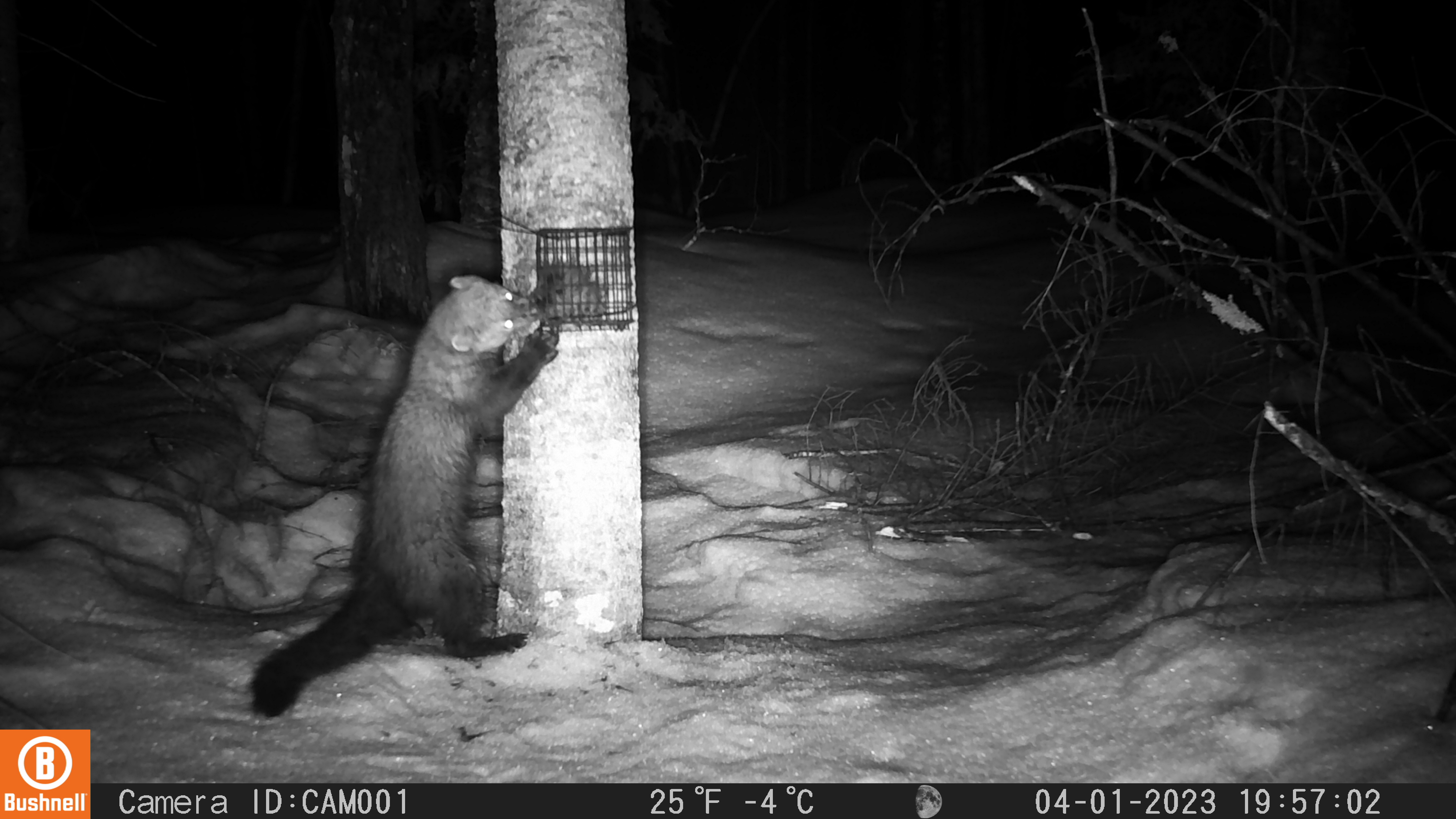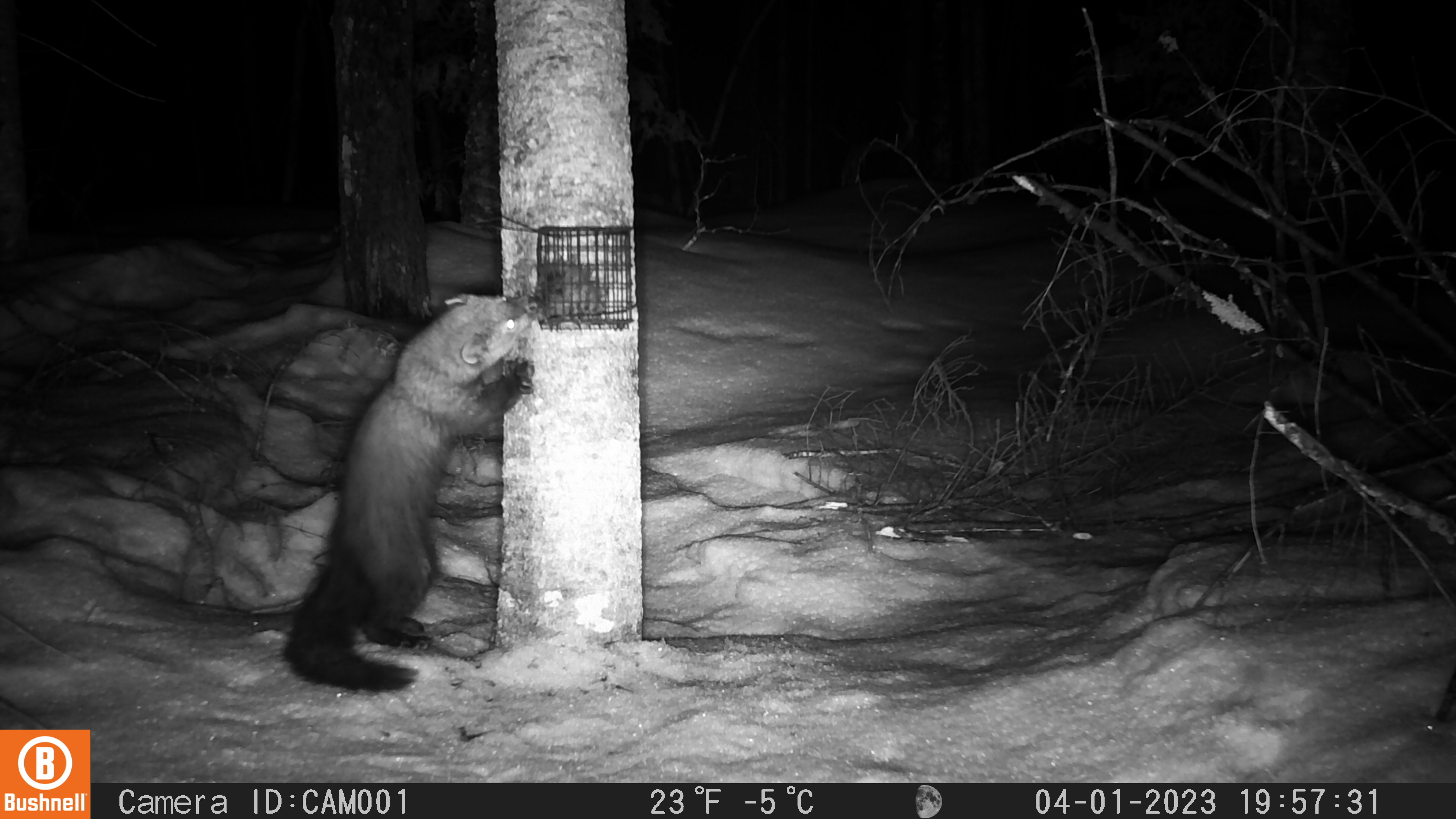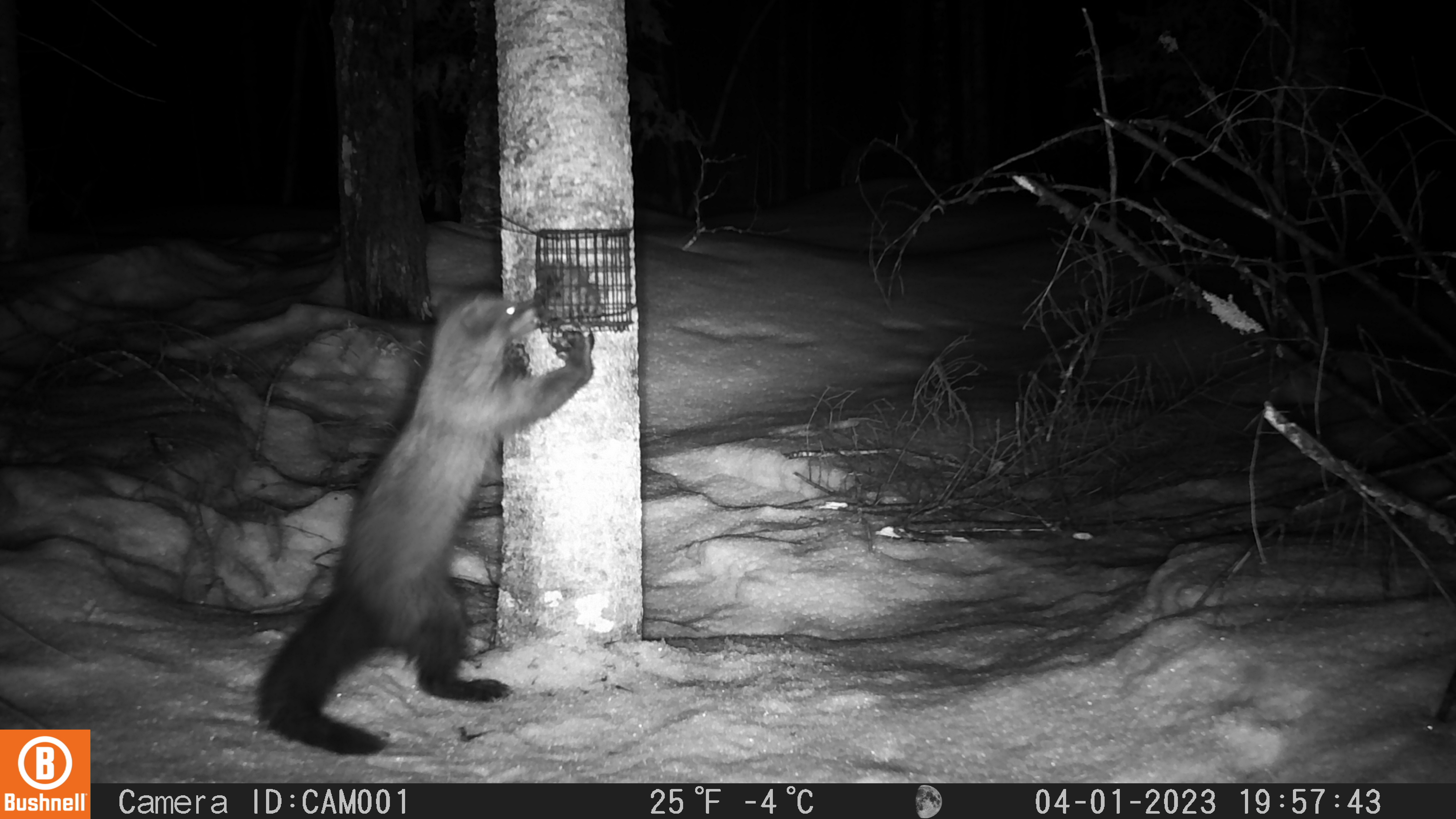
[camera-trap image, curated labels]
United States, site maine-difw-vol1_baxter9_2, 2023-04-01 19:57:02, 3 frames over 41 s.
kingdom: Animalia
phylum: Chordata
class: Mammalia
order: Carnivora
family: Mustelidae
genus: Pekania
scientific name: Pekania pennanti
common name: fisher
Fisher (Pekania pennanti).